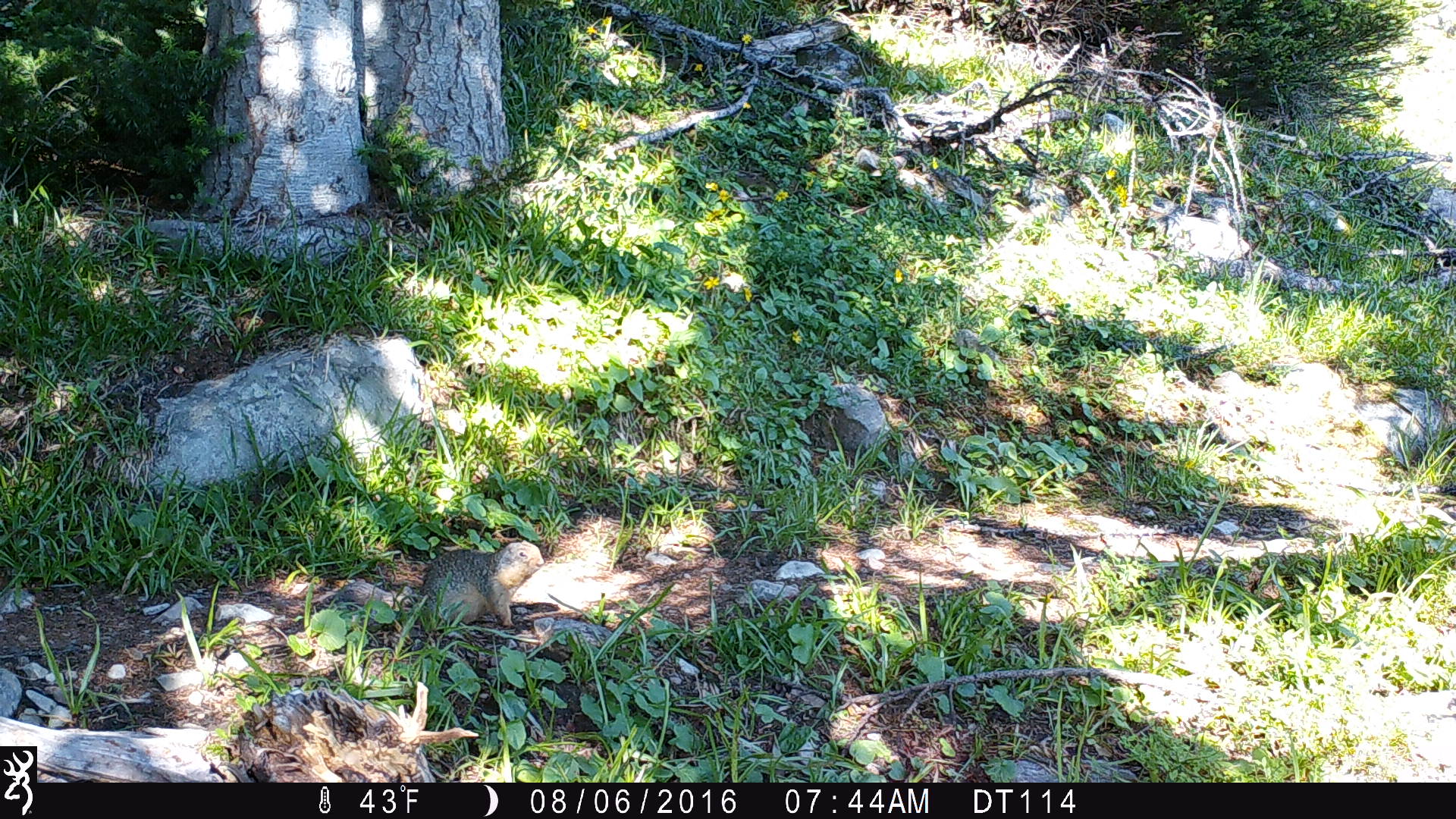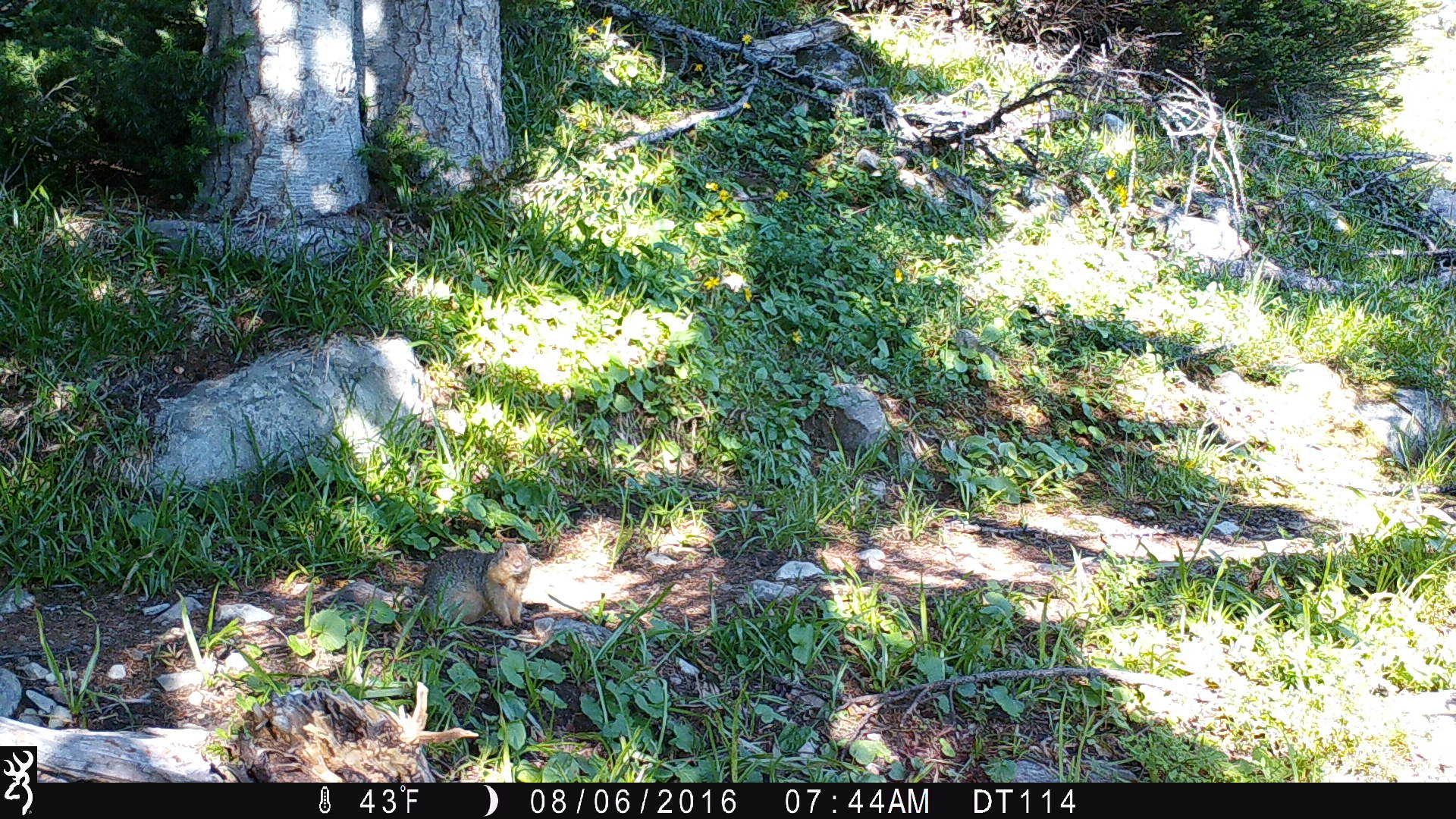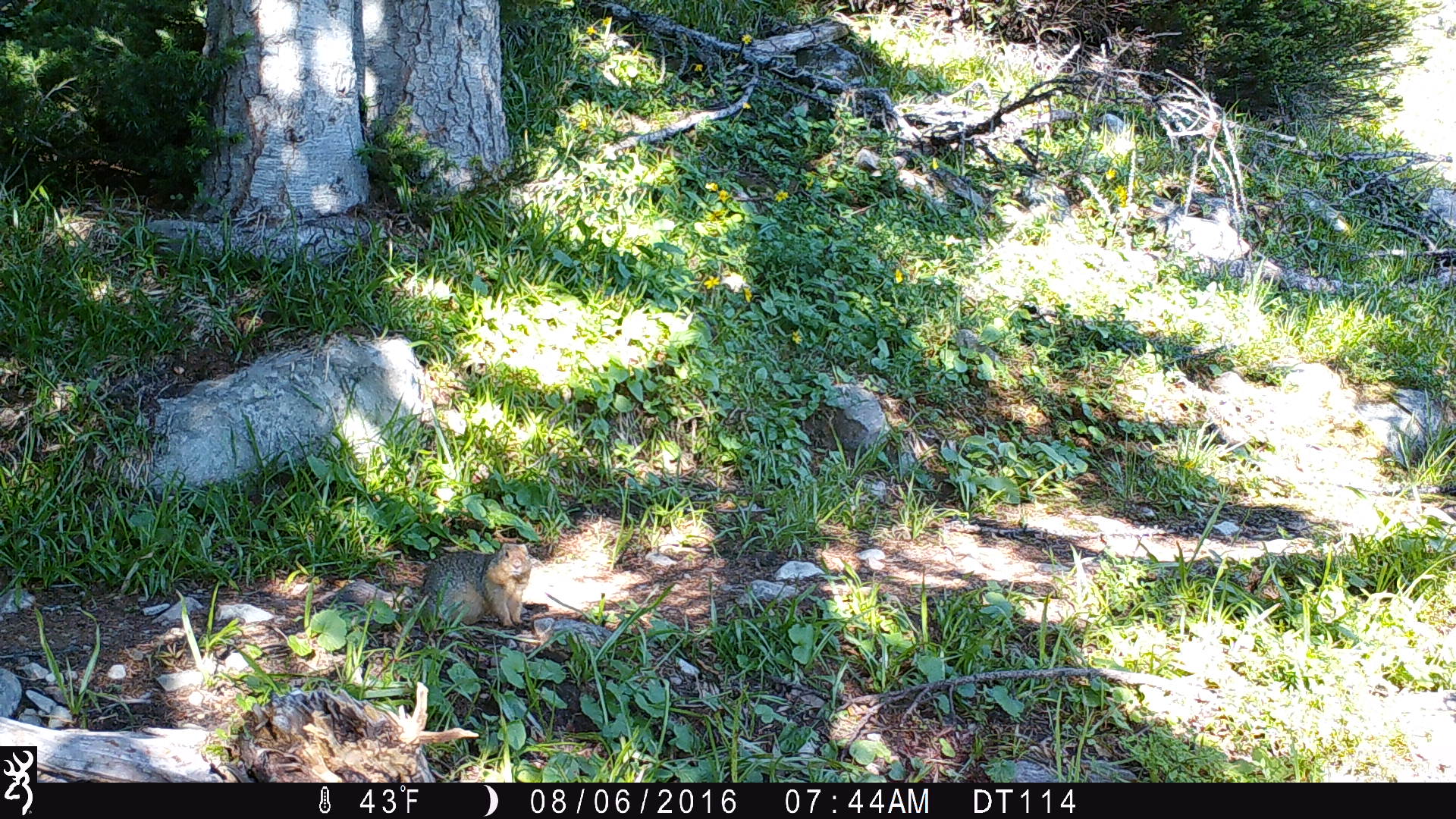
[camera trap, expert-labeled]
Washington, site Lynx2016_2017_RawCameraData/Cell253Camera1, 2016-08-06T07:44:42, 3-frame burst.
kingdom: Animalia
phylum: Chordata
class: Mammalia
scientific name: Mammalia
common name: small mammal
Small mammal (Mammalia). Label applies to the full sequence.